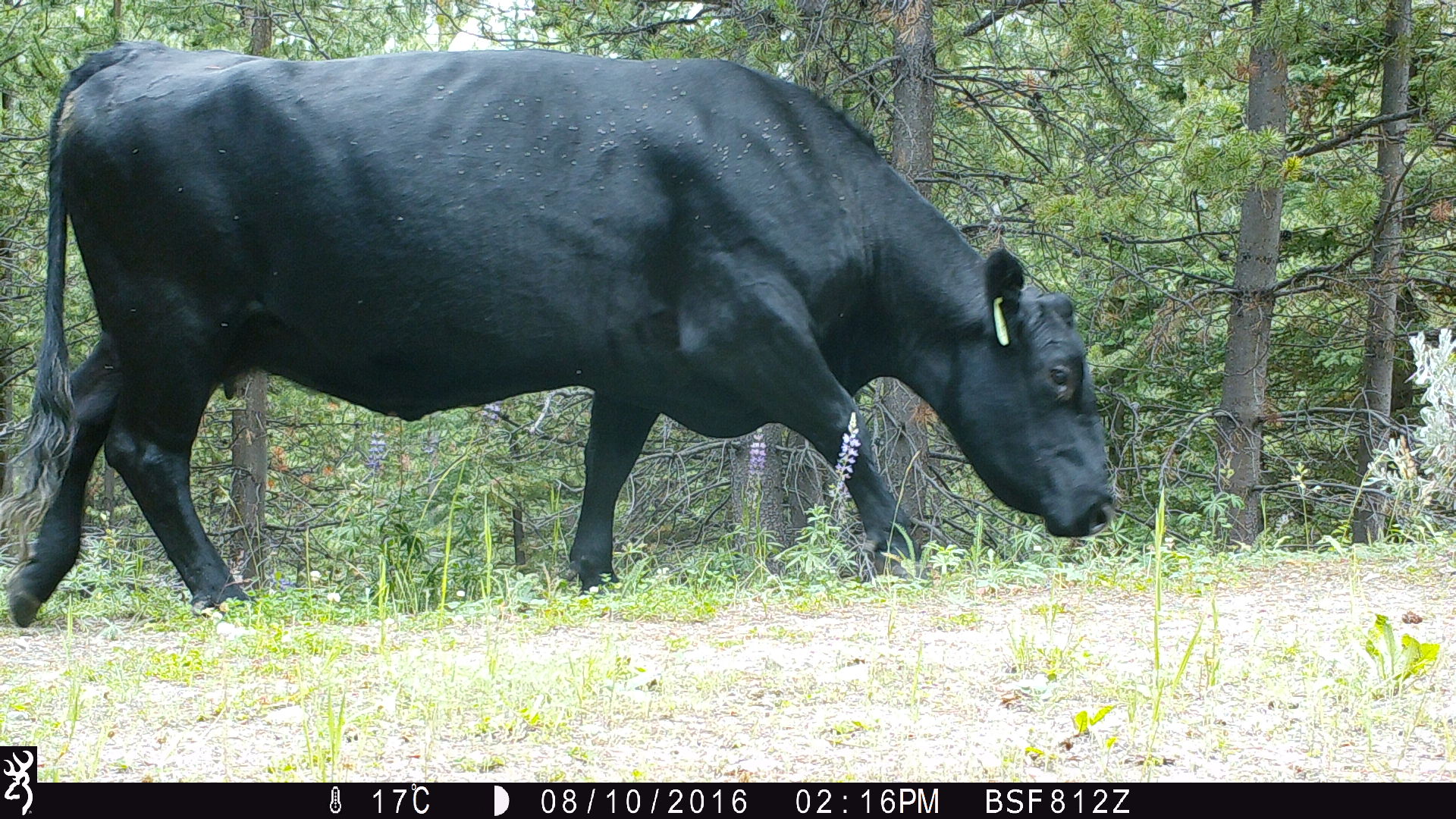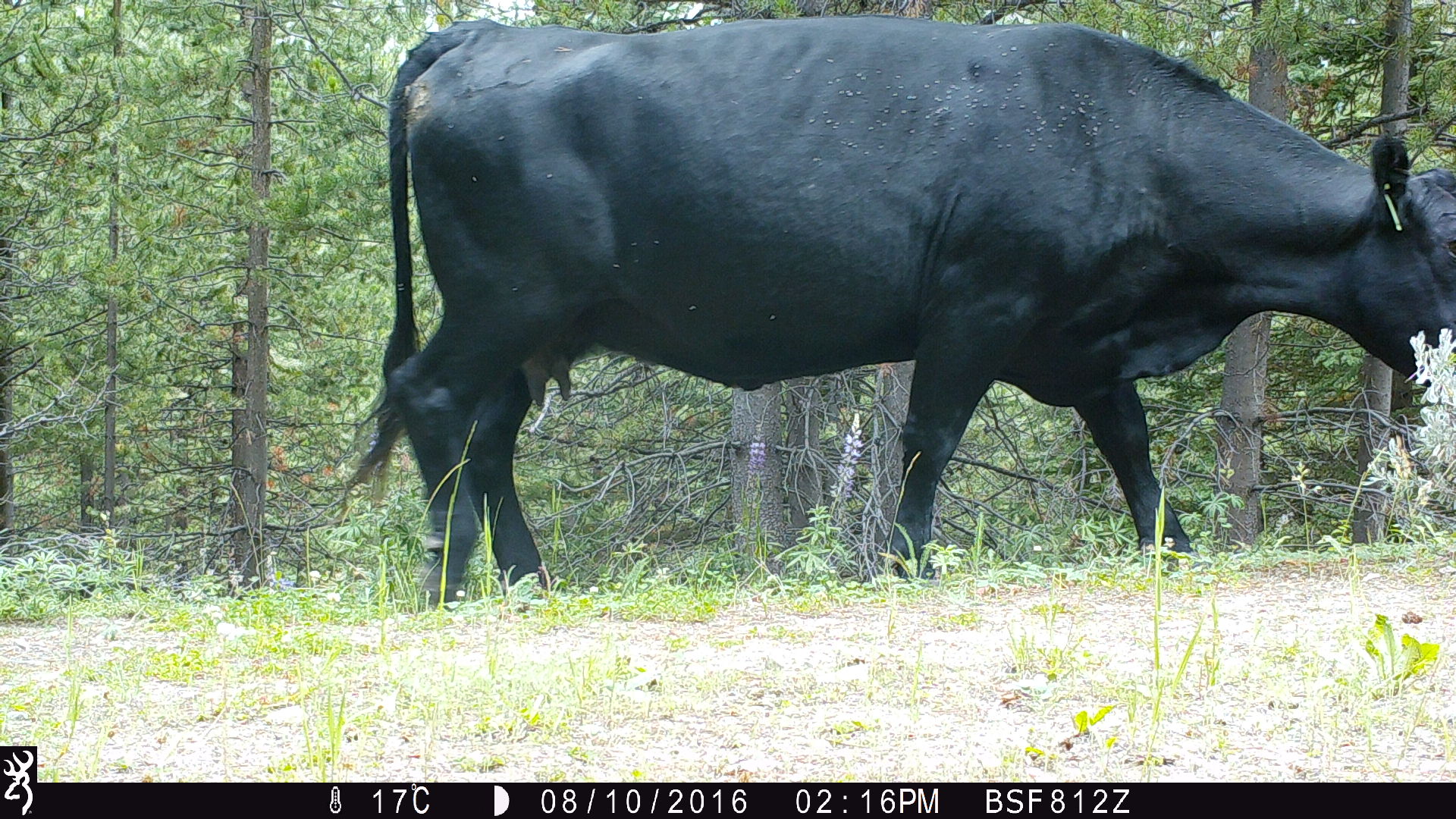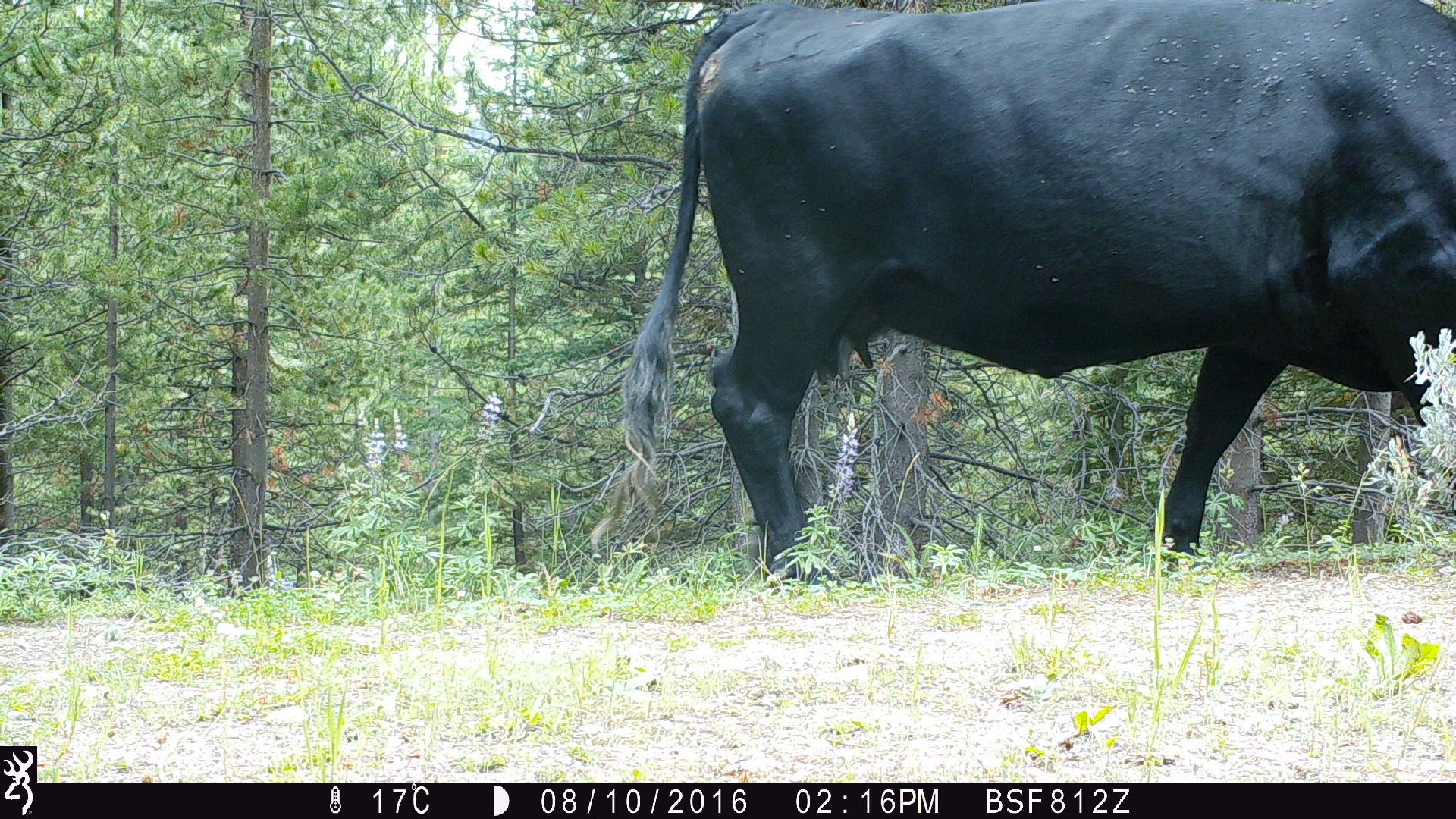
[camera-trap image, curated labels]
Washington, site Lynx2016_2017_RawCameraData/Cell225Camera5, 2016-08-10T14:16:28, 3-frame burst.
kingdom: Animalia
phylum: Chordata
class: Mammalia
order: Artiodactyla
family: Bovidae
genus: Bos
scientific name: Bos taurus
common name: domestic cattle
Domestic cattle (Bos taurus). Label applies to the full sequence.